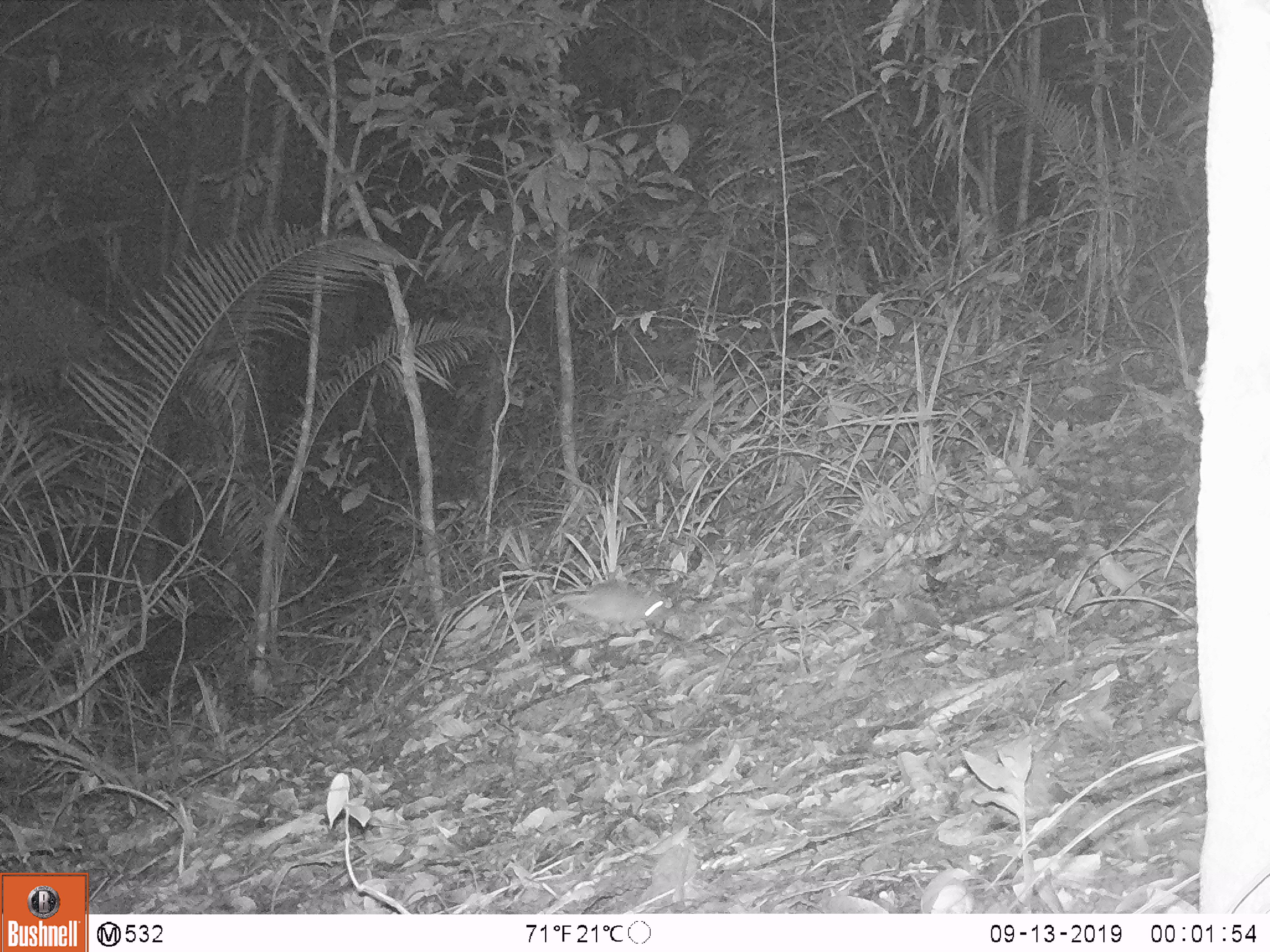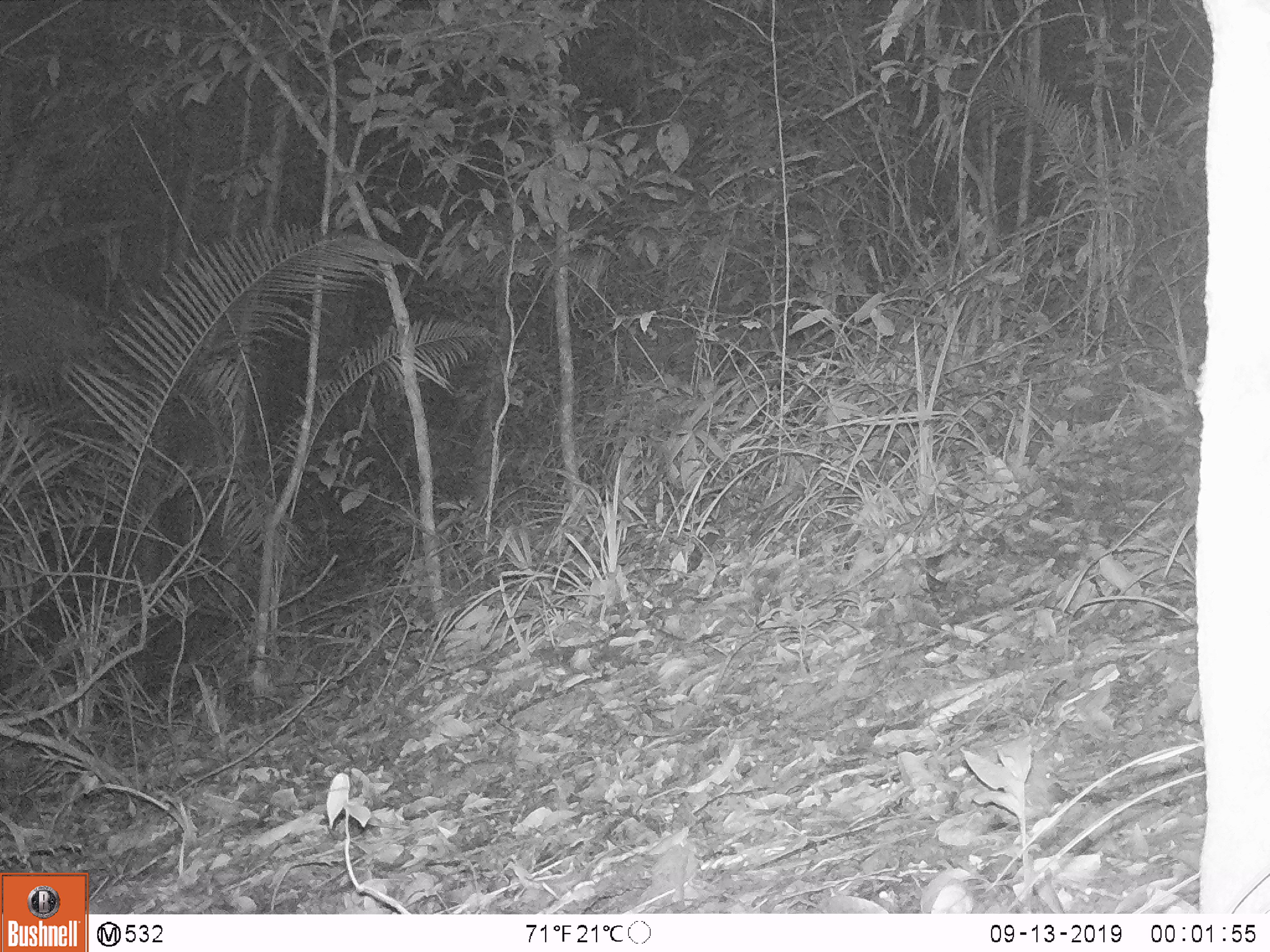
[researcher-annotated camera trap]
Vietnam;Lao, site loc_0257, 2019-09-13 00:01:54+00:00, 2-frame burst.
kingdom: Animalia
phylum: Chordata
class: Mammalia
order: Rodentia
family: Muridae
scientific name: Muridae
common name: old-world mice and rats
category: unidentified murid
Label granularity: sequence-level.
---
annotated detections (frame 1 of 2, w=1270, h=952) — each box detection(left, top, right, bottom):
unidentified murid: detection(526, 579, 676, 640)